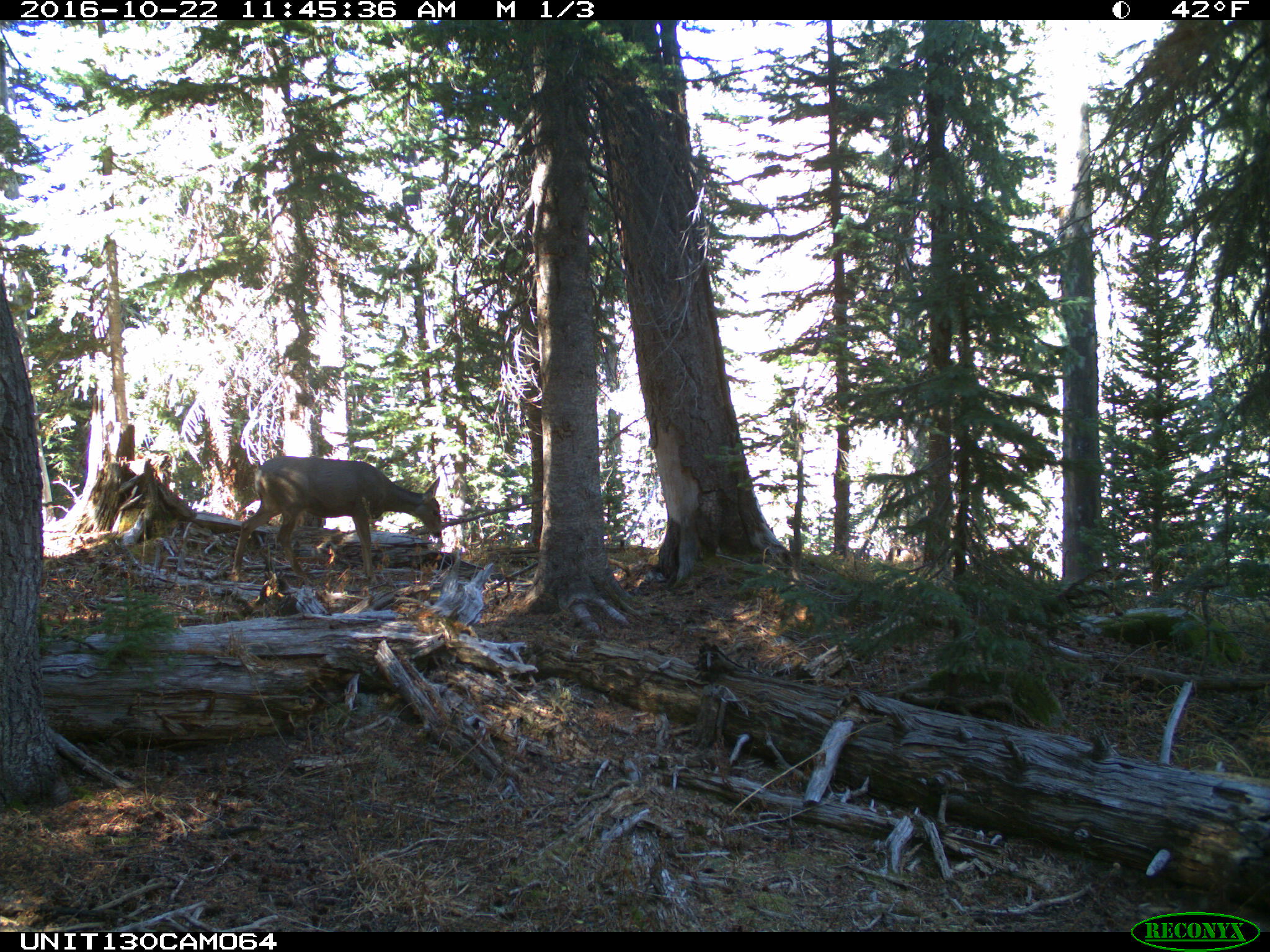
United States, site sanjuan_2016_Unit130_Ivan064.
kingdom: Animalia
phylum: Chordata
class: Mammalia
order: Artiodactyla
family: Cervidae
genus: Odocoileus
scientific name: Odocoileus hemionus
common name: mule deer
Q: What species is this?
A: Odocoileus hemionus (mule deer).